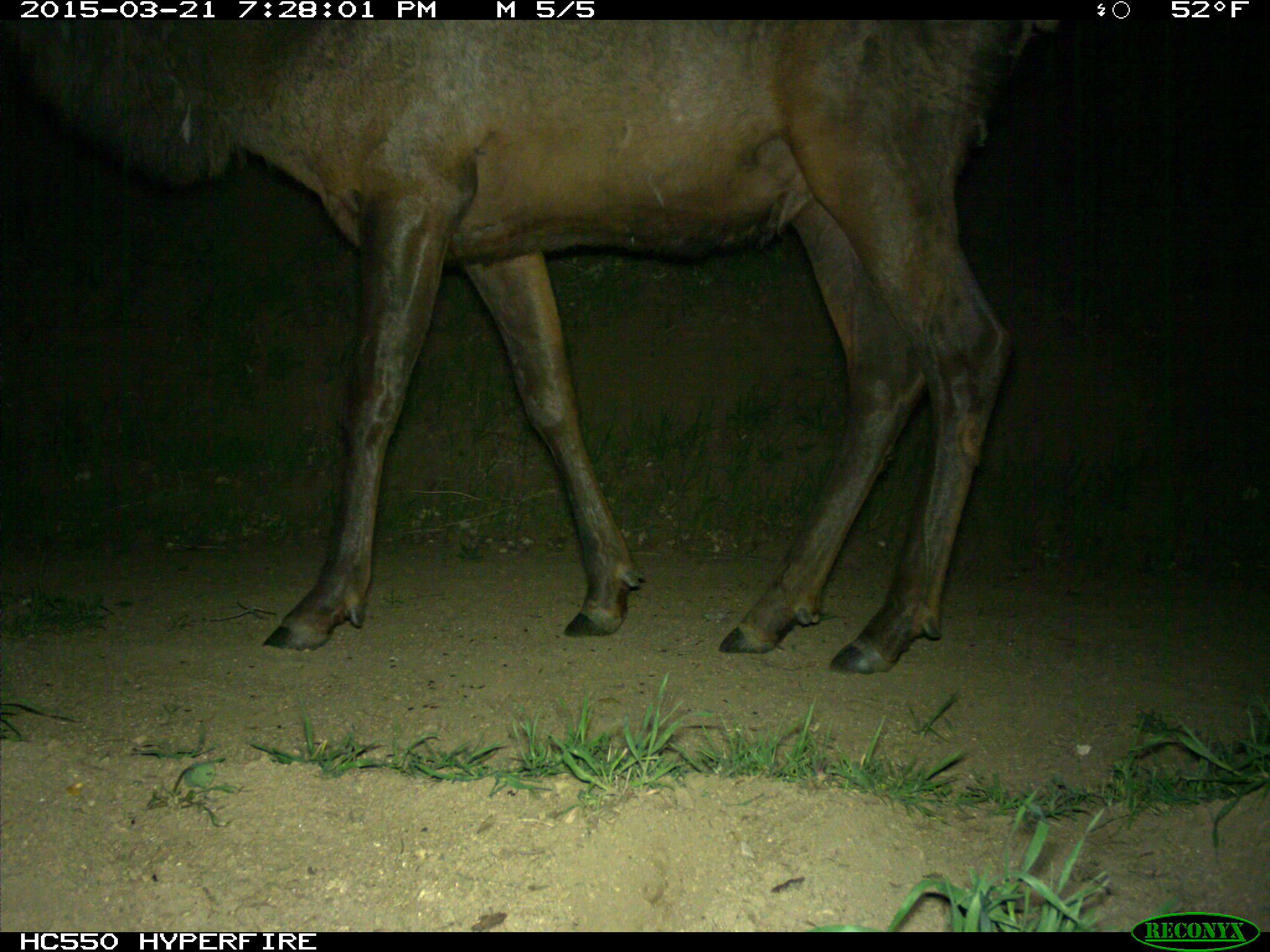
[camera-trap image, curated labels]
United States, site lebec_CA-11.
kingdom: Animalia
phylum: Chordata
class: Mammalia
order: Artiodactyla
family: Cervidae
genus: Cervus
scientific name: Cervus canadensis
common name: elk